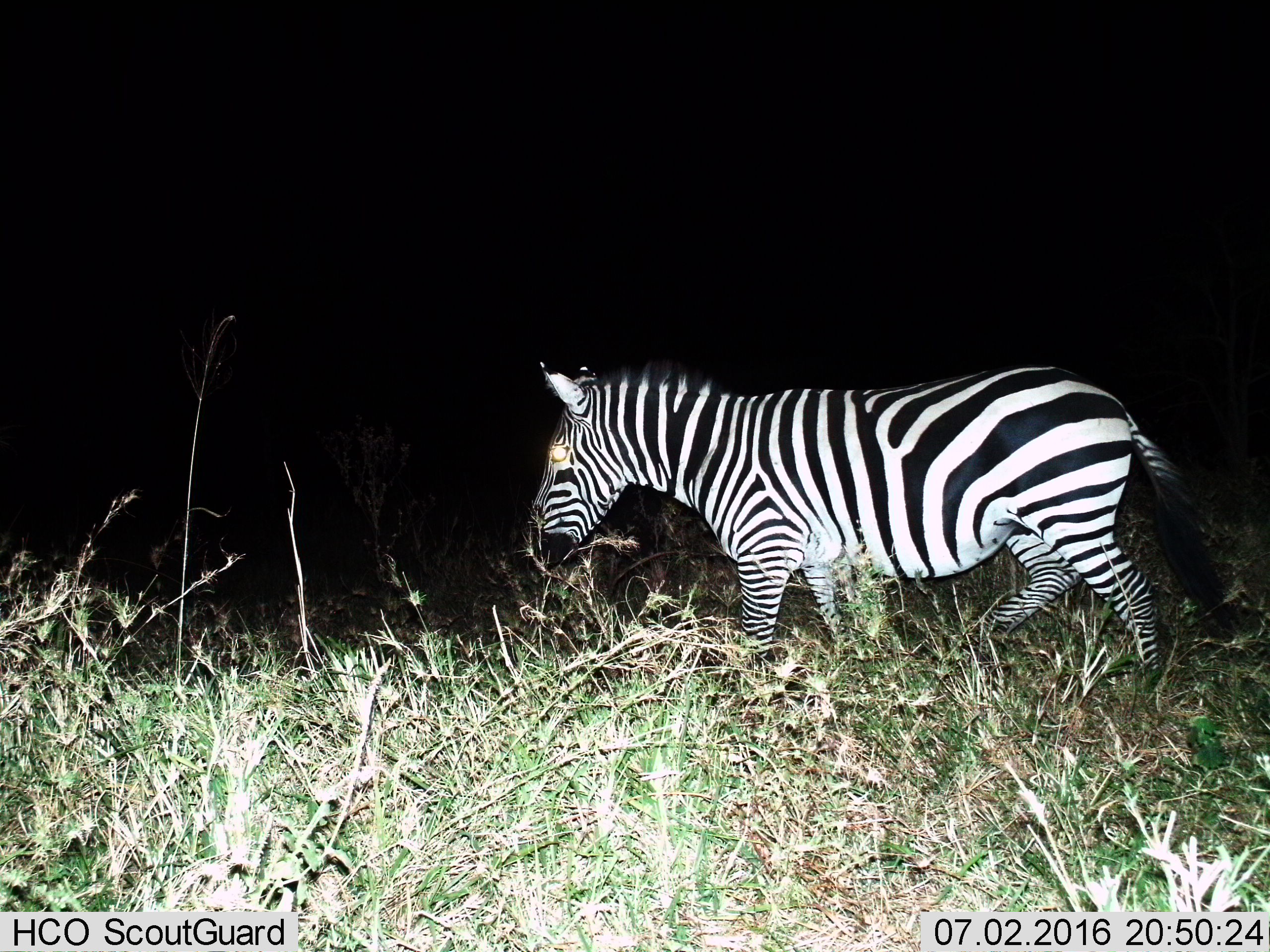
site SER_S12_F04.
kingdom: Animalia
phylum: Chordata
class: Mammalia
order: Perissodactyla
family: Equidae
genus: Equus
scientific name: Equus quagga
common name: plains zebra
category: zebraplains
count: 1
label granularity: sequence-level